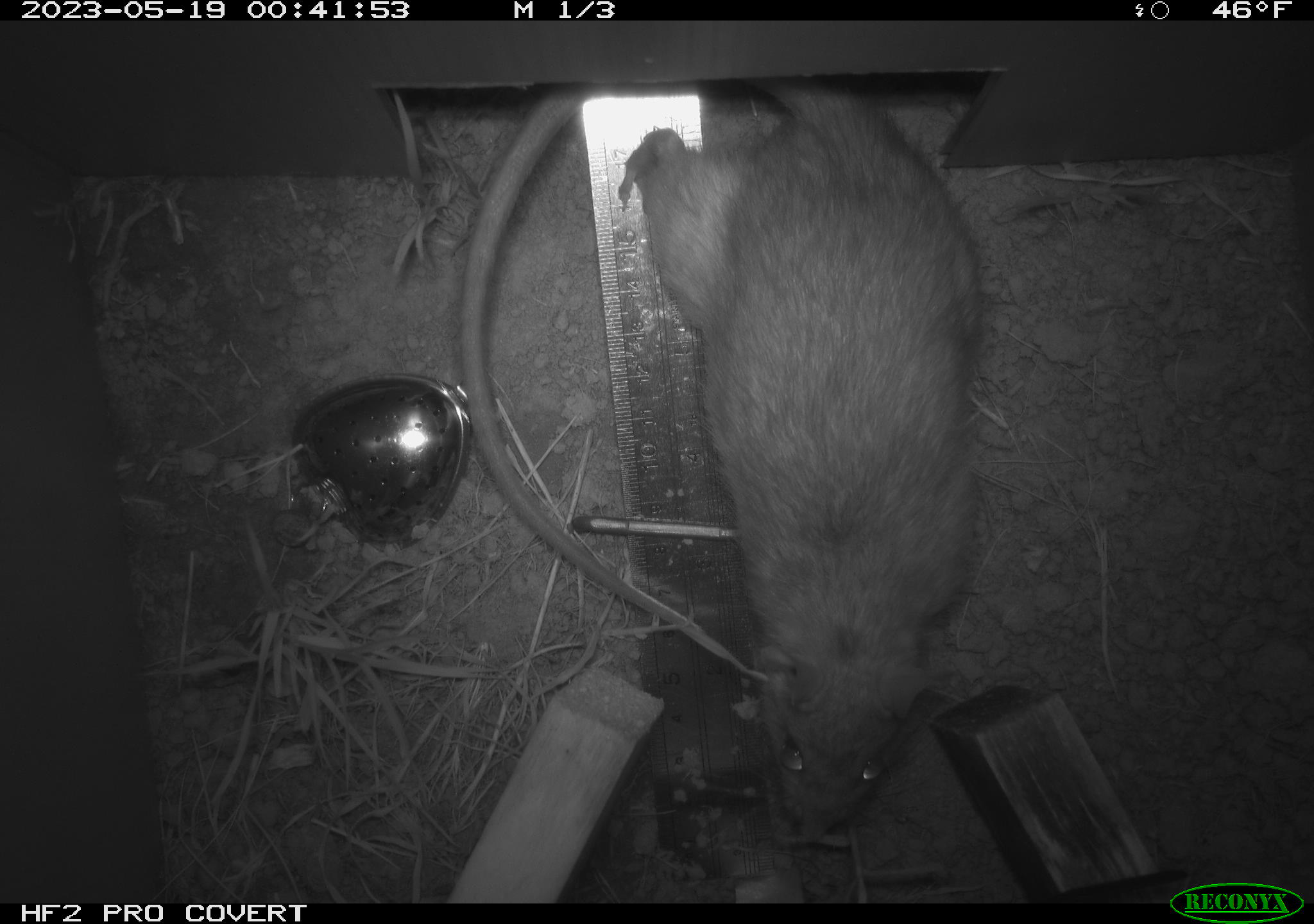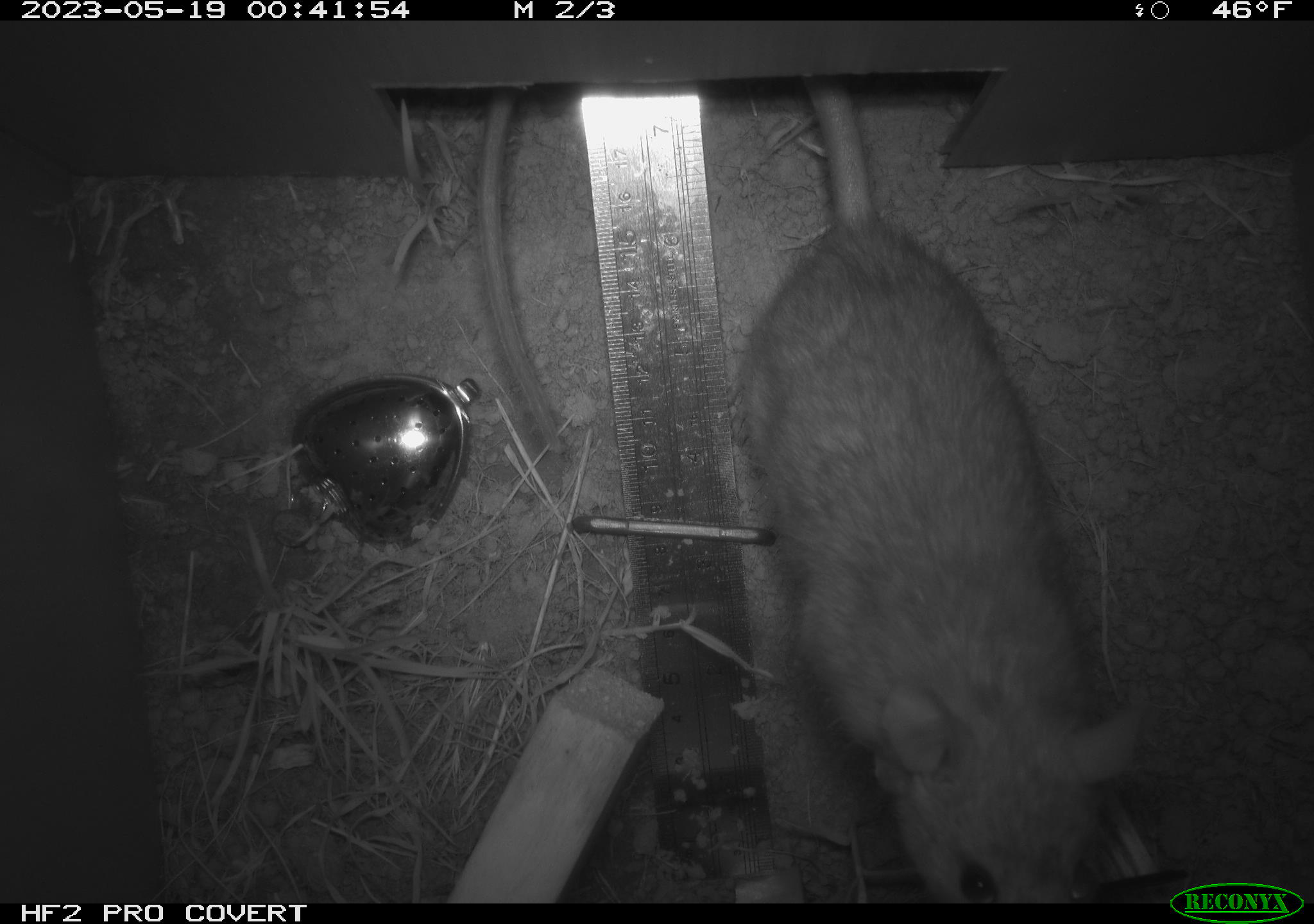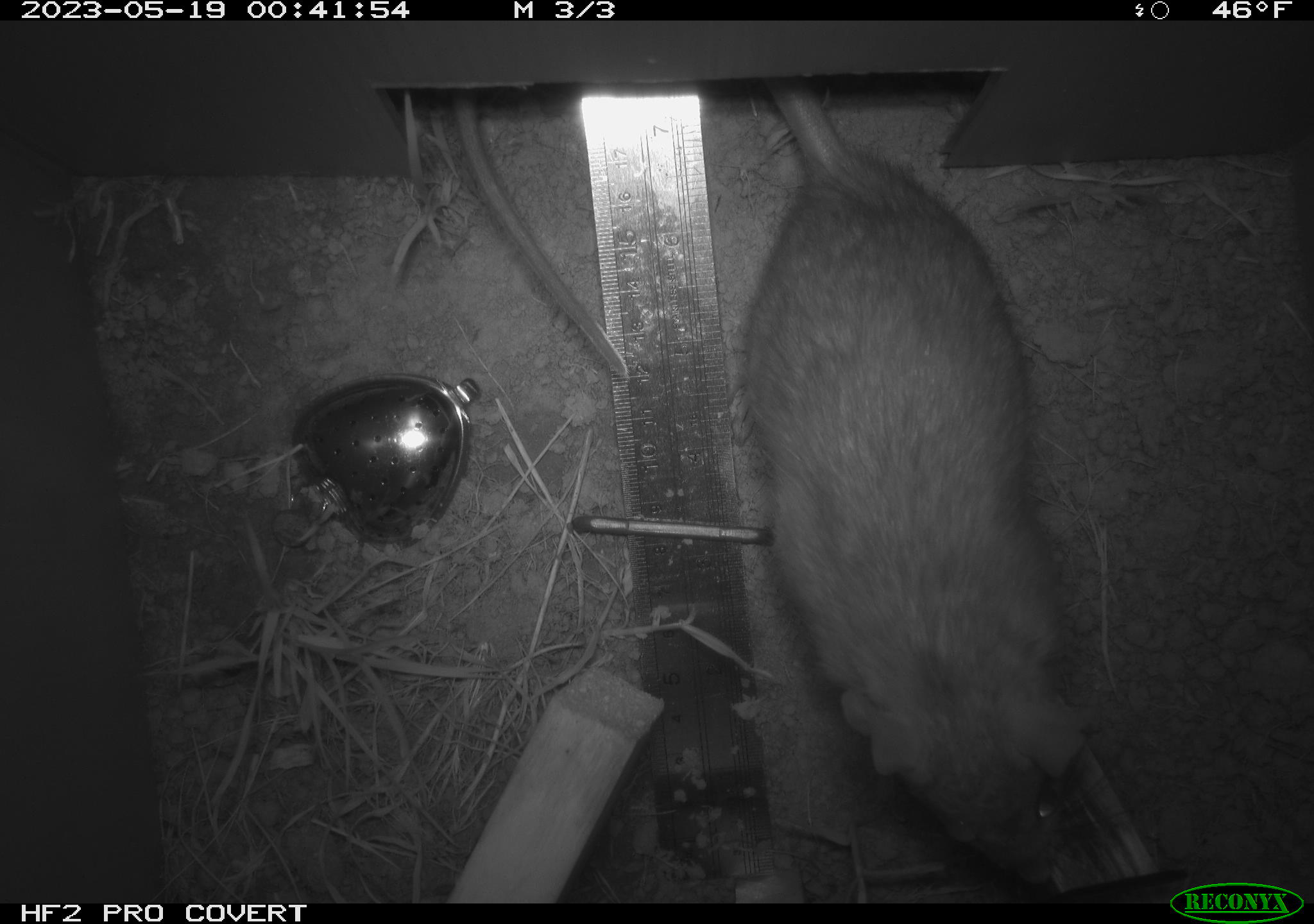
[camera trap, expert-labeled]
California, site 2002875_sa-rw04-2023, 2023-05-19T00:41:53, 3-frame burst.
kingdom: Animalia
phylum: Chordata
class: Mammalia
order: Rodentia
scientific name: Rodentia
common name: mouse species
Mouse species (Rodentia).